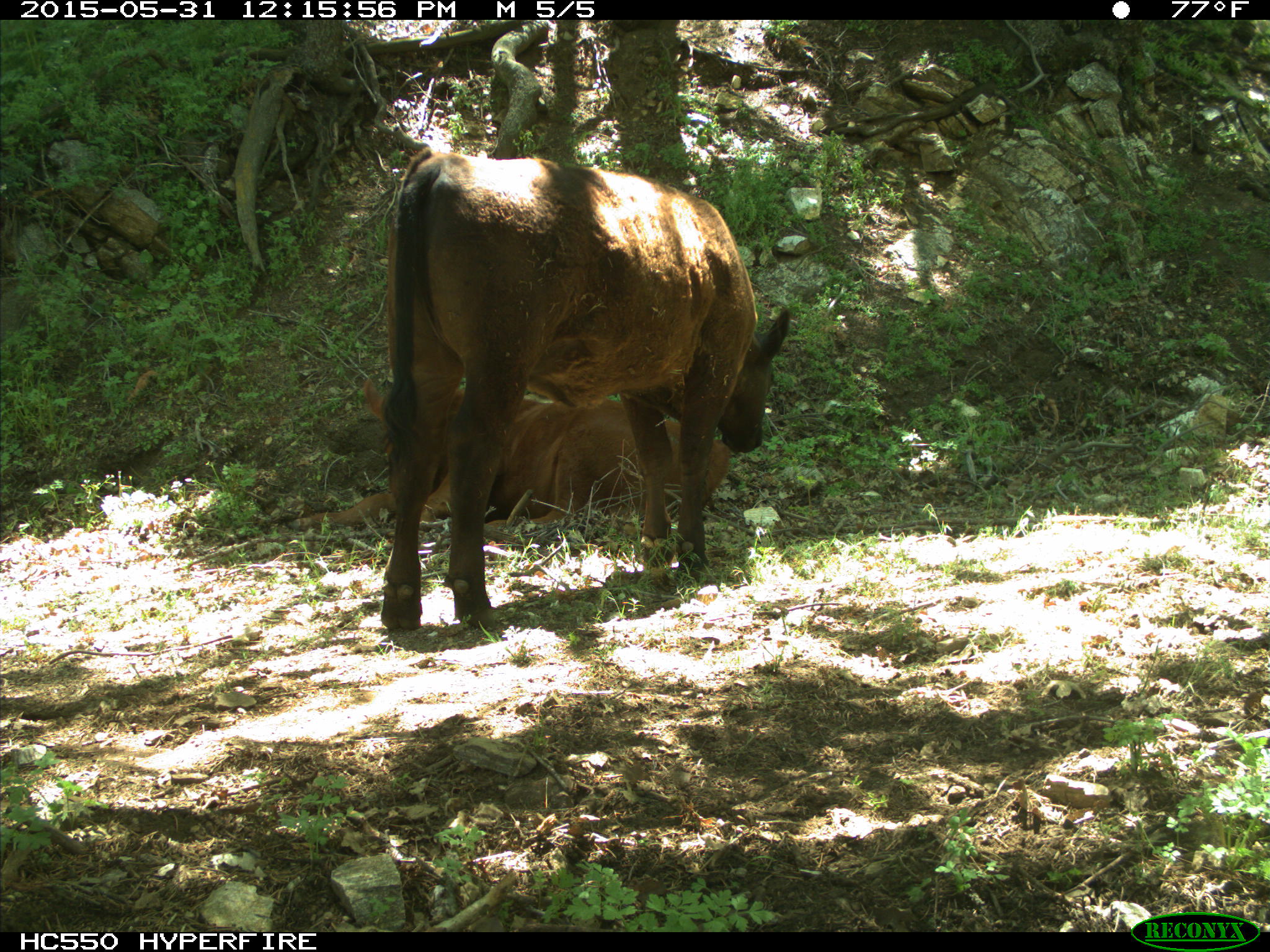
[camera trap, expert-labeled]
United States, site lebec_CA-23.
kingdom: Animalia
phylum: Chordata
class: Mammalia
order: Artiodactyla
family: Bovidae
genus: Bos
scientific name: Bos taurus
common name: domestic cow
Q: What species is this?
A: Bos taurus (domestic cow).